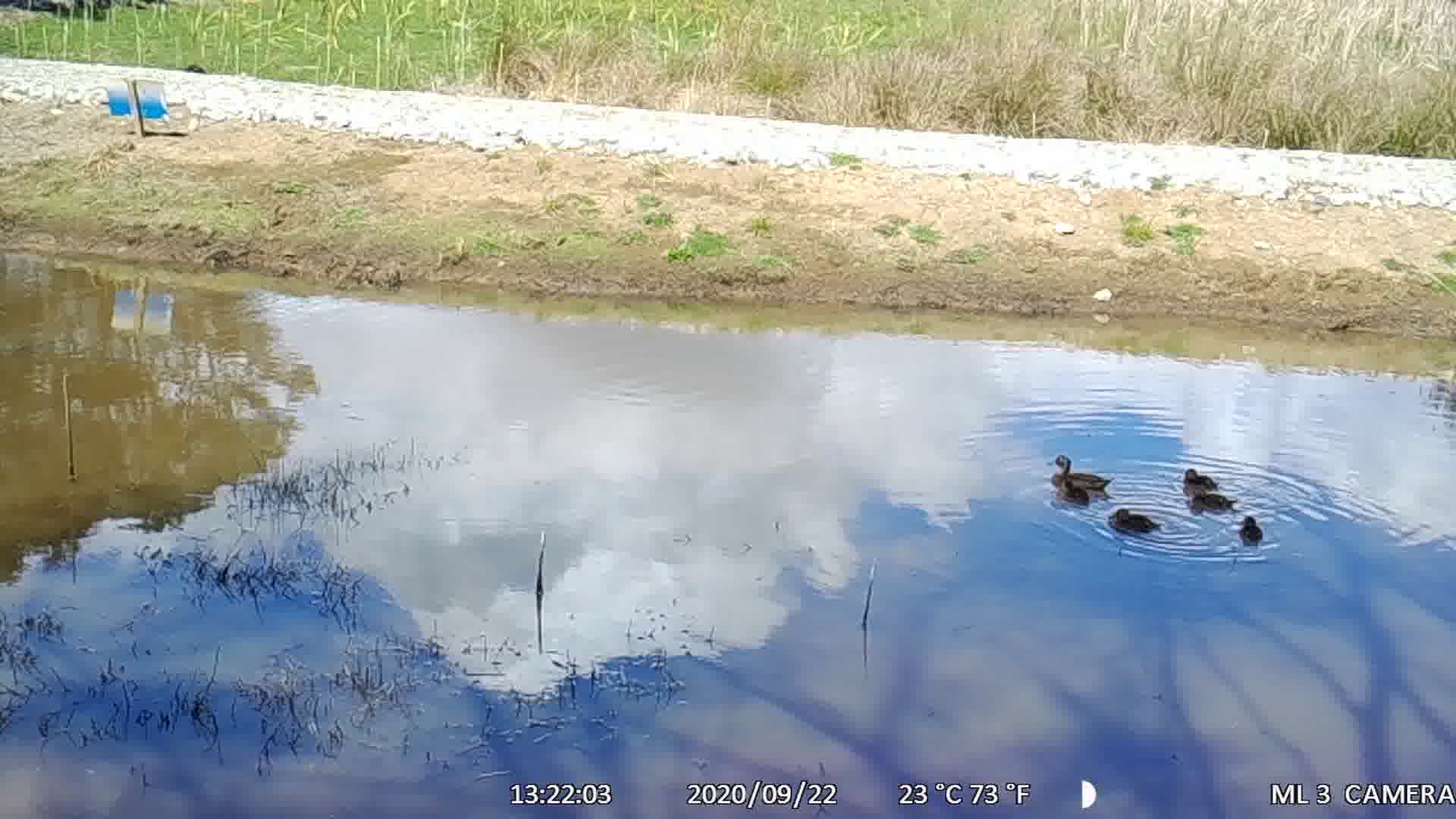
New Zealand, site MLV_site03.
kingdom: Animalia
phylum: Chordata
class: Aves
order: Anseriformes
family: Anatidae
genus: Anas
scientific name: Anas chlorotis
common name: brown teal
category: pateke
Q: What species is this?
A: Pateke (brown teal) (Anas chlorotis).